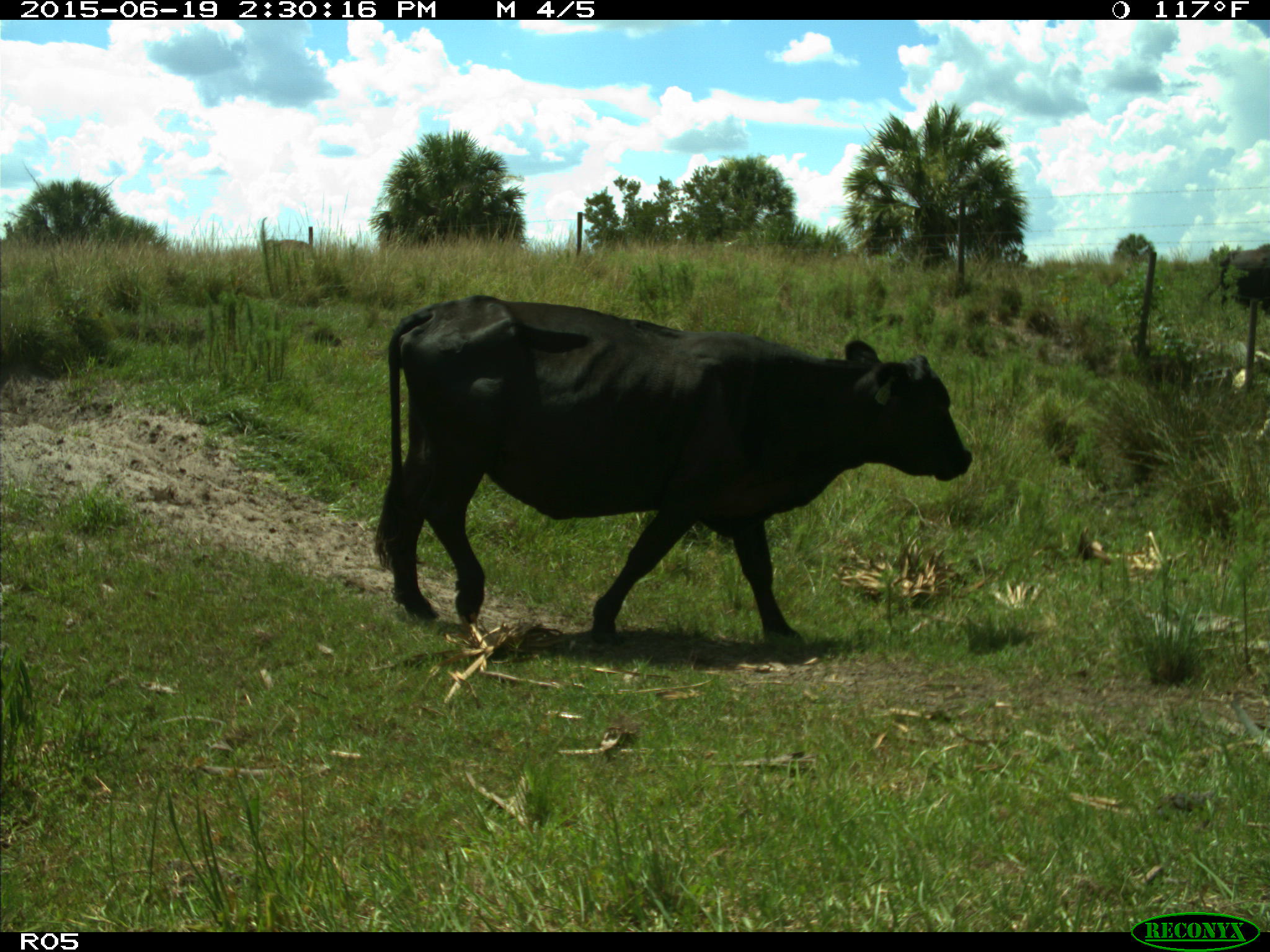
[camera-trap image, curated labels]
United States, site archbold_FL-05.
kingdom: Animalia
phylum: Chordata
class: Mammalia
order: Artiodactyla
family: Bovidae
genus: Bos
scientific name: Bos taurus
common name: domestic cow